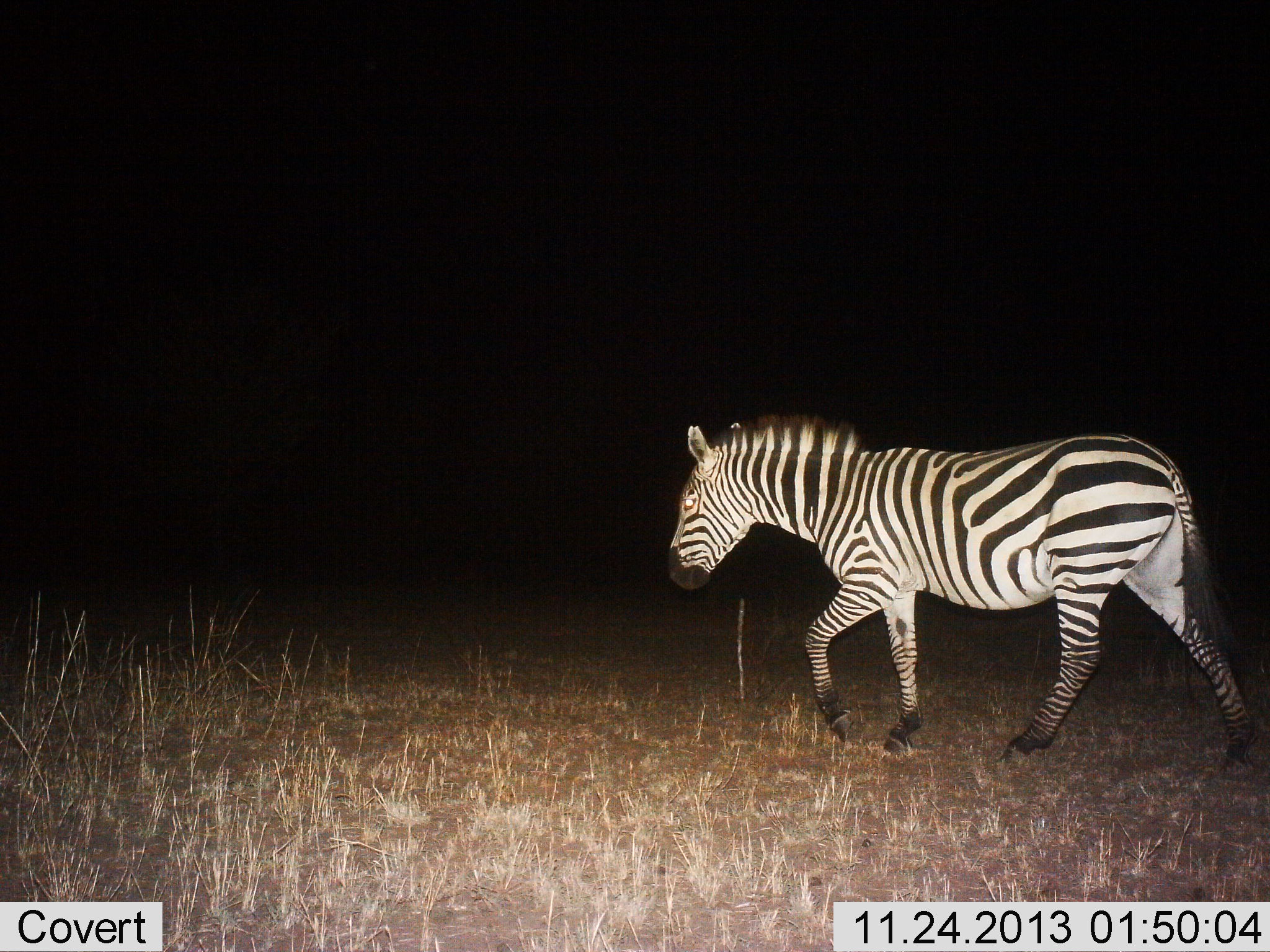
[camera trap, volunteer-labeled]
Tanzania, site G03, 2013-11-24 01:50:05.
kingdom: Animalia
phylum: Chordata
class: Mammalia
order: Perissodactyla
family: Equidae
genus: Equus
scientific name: Equus quagga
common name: plains zebra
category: zebra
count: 1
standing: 0%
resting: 0%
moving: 100%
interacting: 10%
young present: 0%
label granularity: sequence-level